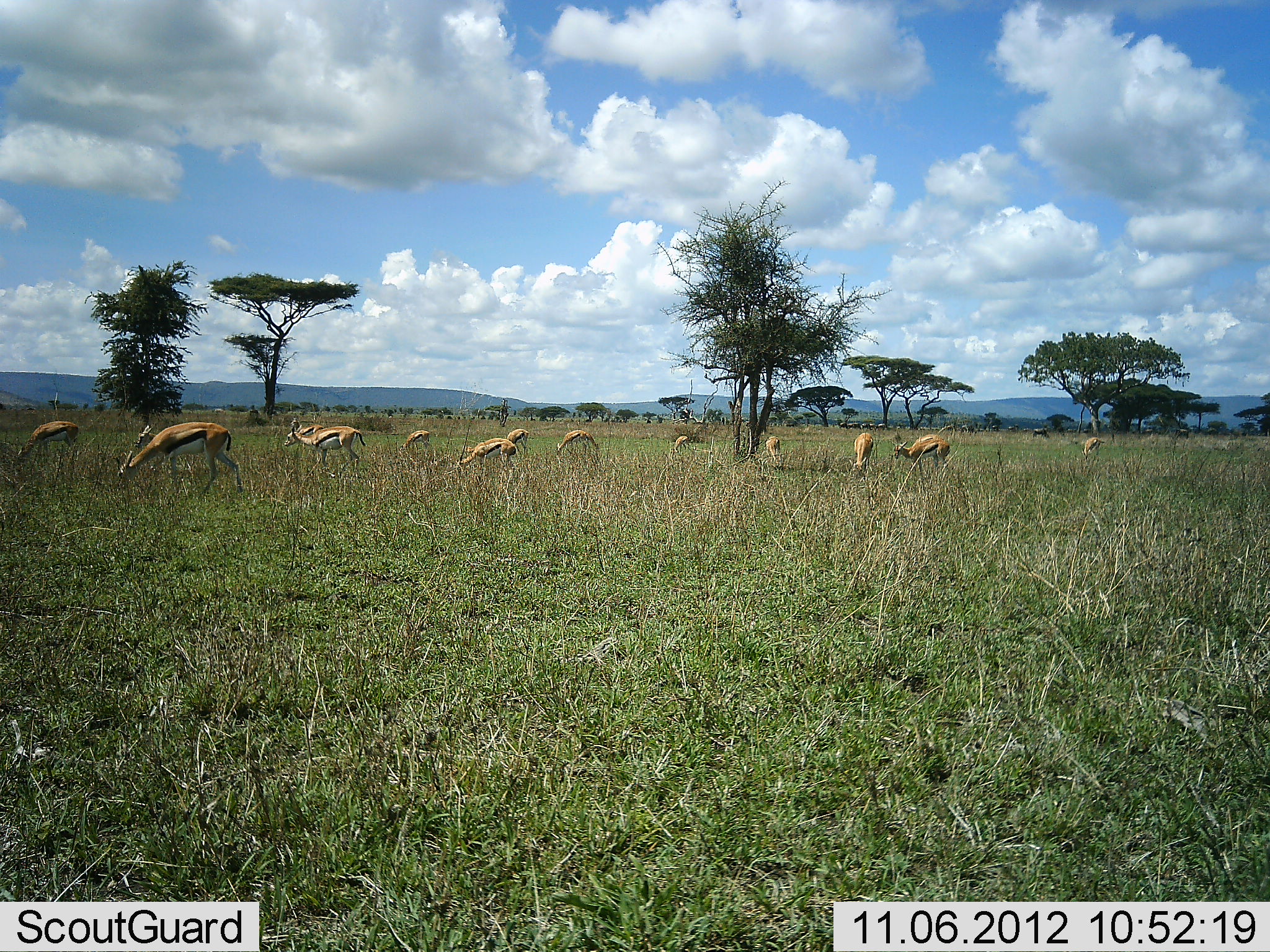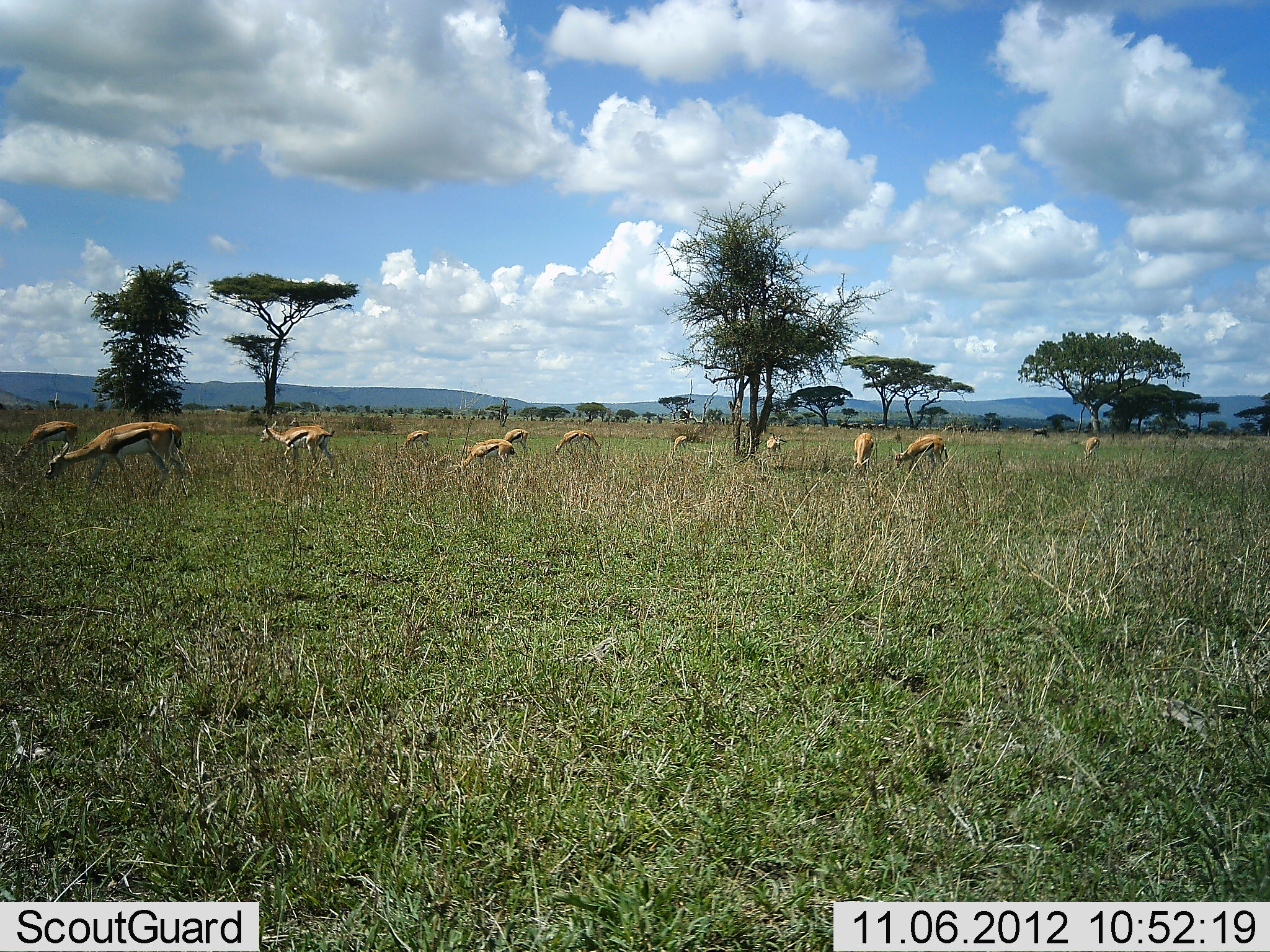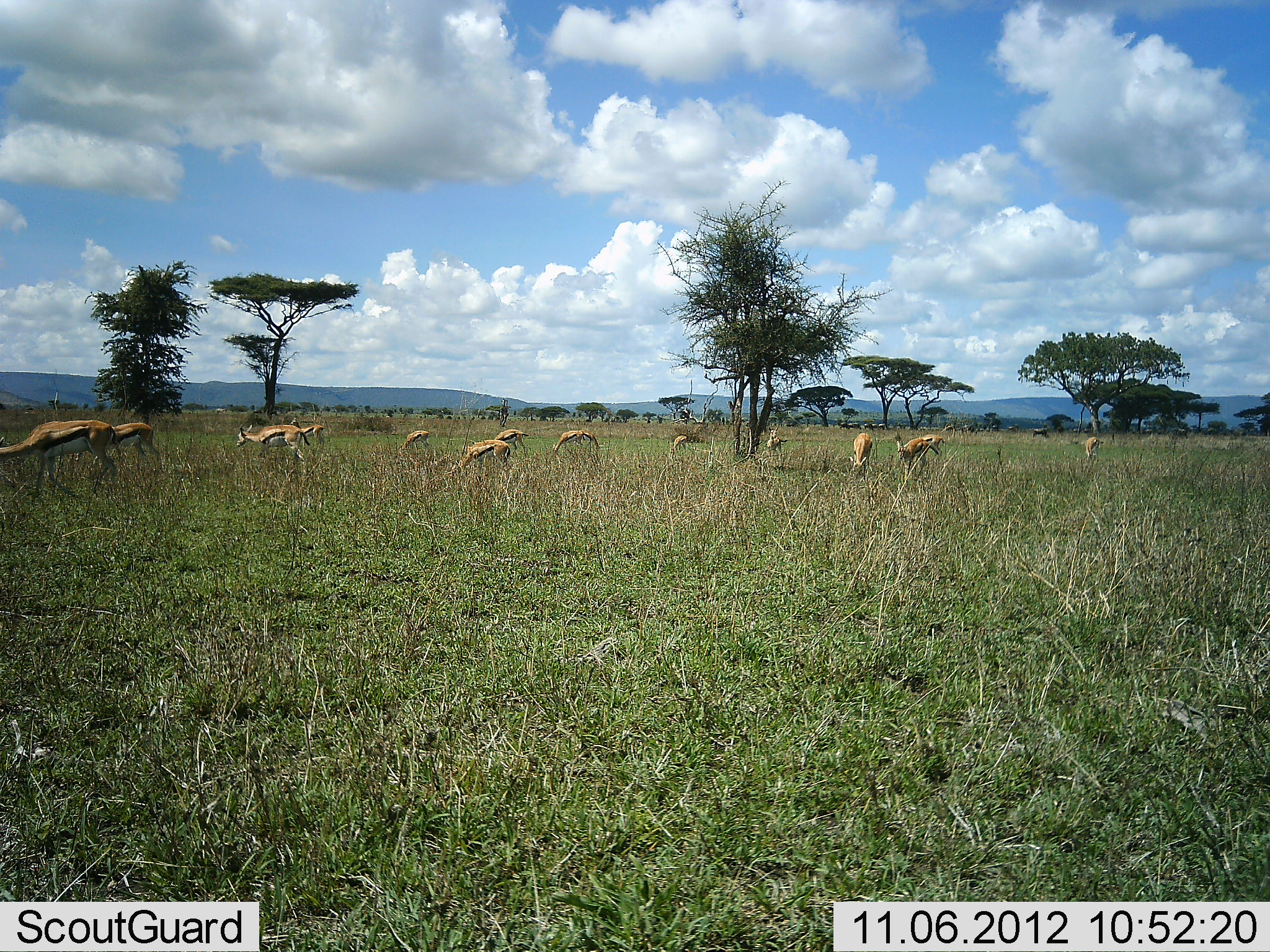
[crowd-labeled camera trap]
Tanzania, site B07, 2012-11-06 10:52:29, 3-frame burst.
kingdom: Animalia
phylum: Chordata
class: Mammalia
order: Artiodactyla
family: Bovidae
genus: Eudorcas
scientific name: Eudorcas thomsonii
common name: thomson's gazelle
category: gazellethomsons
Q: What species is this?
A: Gazellethomsons (thomson's gazelle) (Eudorcas thomsonii).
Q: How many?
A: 11-50.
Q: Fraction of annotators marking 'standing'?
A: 45%.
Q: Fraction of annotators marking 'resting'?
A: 0%.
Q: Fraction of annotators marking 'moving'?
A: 55%.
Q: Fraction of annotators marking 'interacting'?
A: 0%.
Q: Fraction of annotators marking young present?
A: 0%.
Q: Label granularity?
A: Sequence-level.